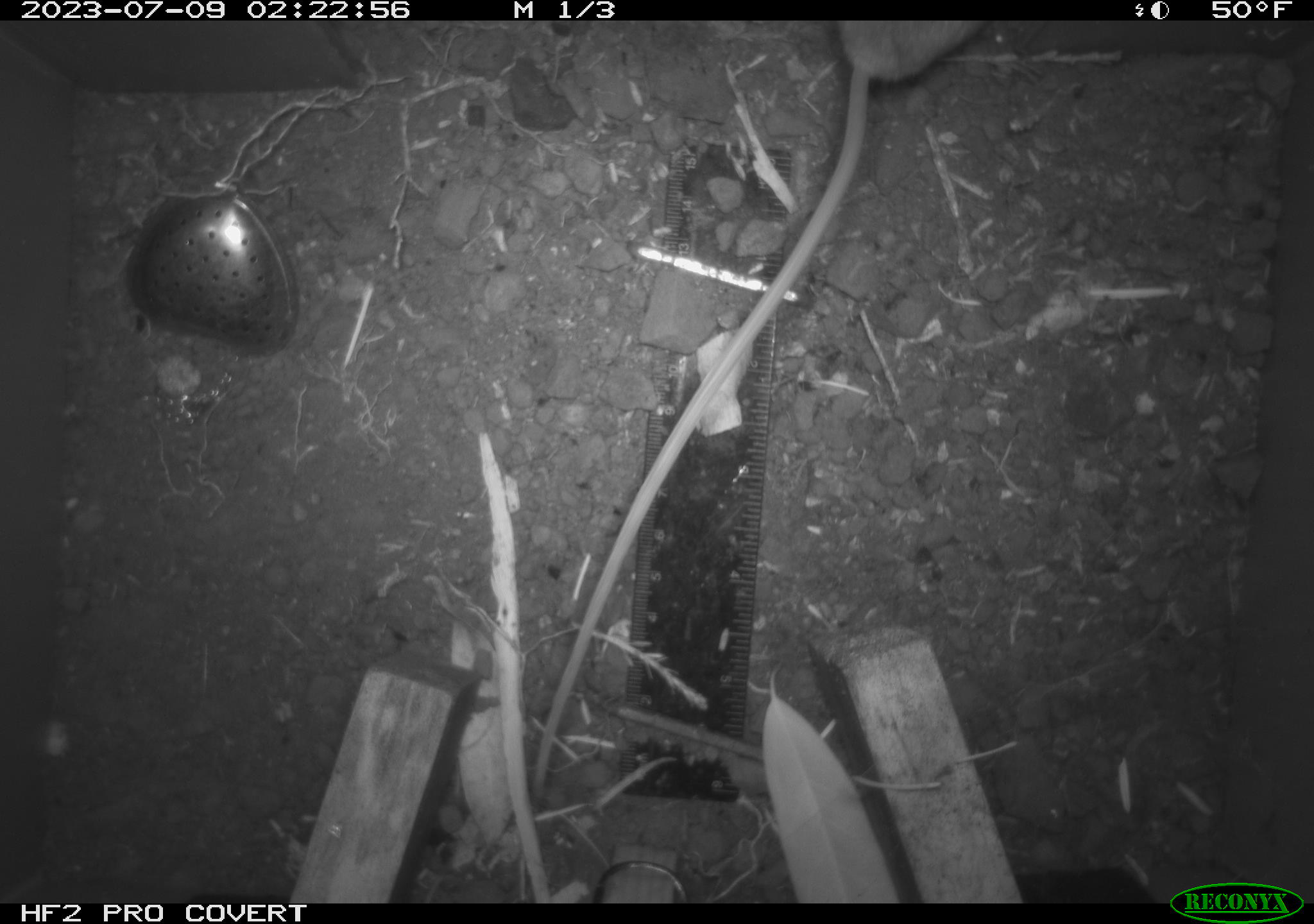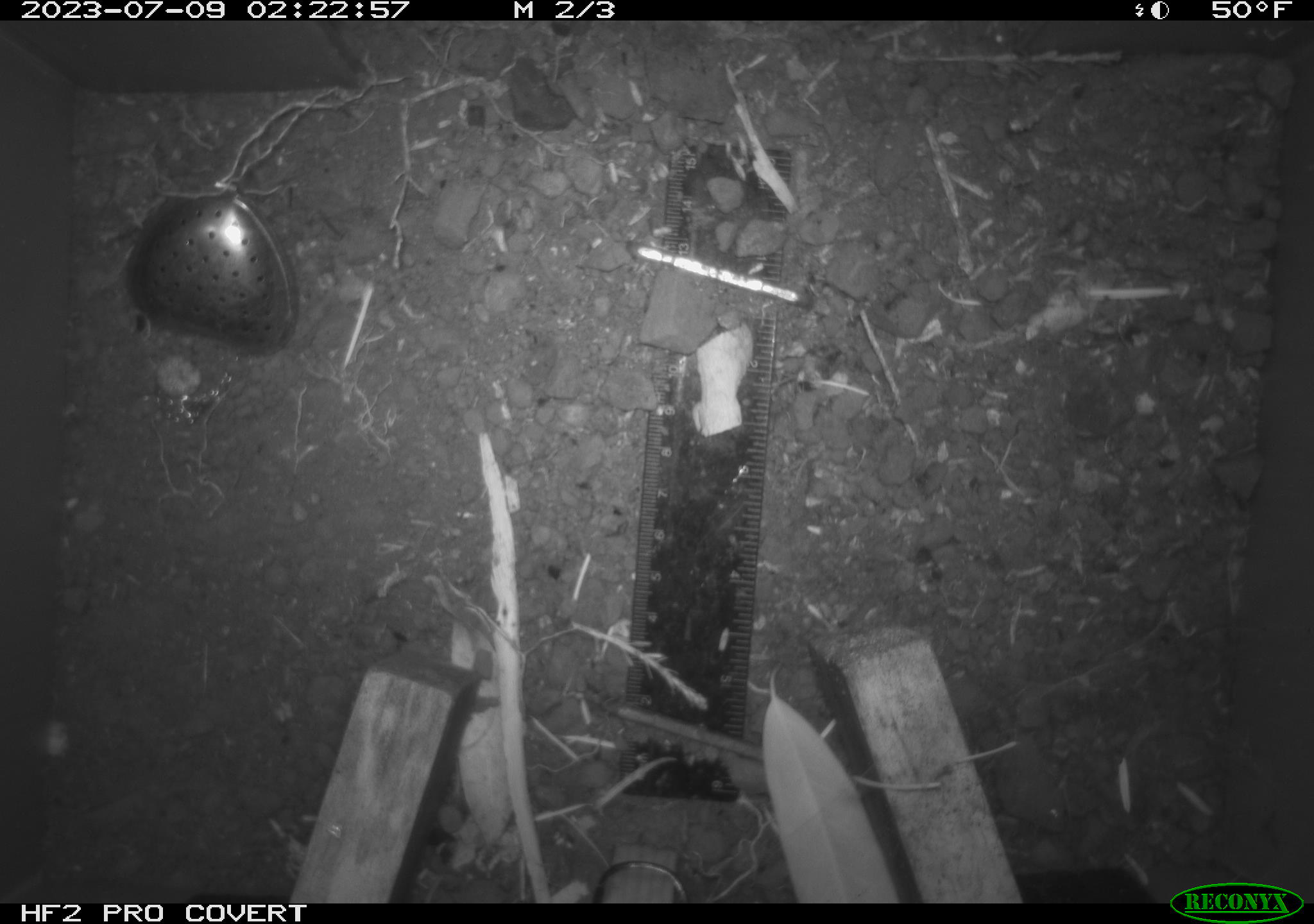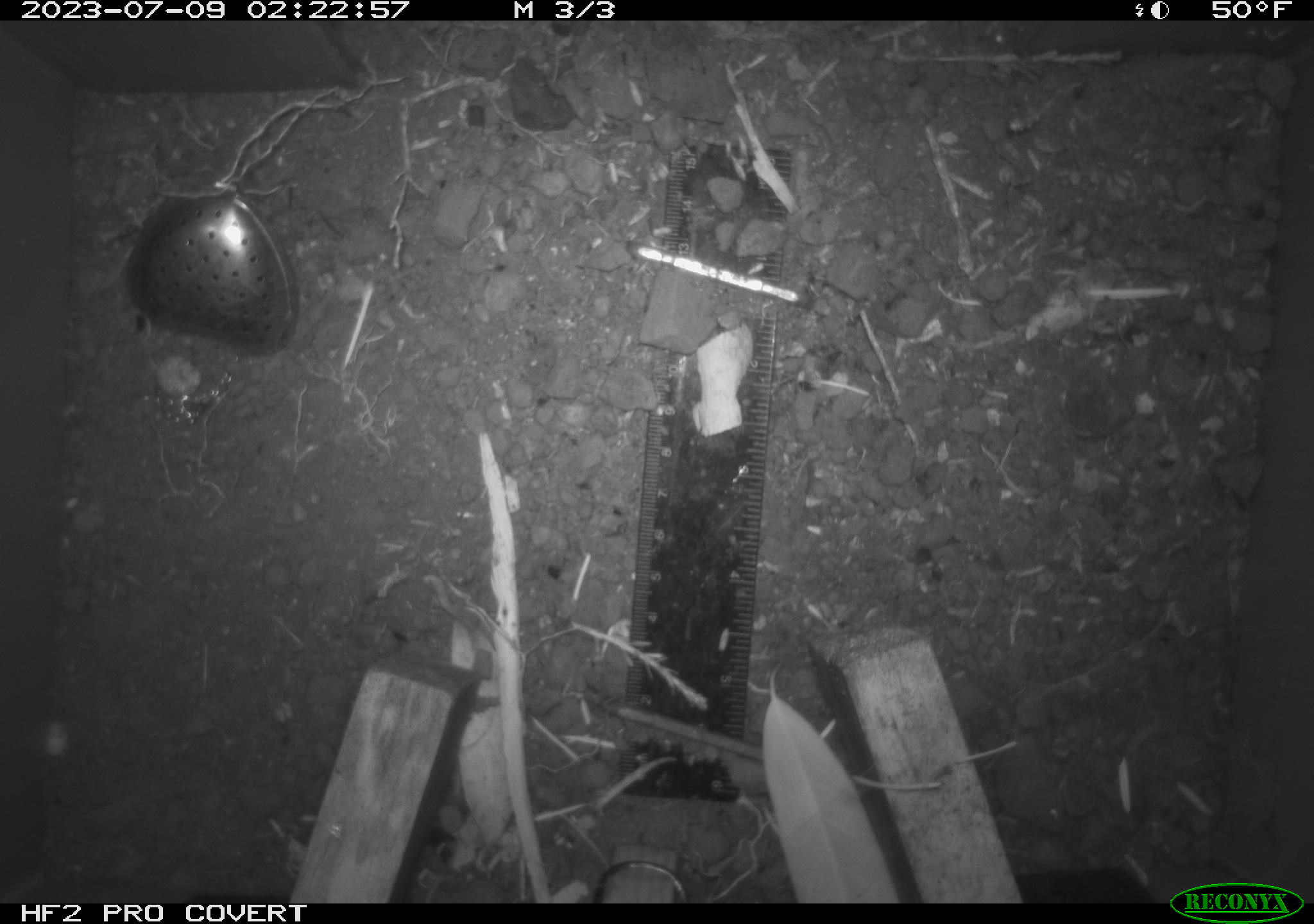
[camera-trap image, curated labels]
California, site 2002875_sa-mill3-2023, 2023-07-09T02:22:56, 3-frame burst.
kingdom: Animalia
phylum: Chordata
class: Mammalia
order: Rodentia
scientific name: Rodentia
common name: mouse species